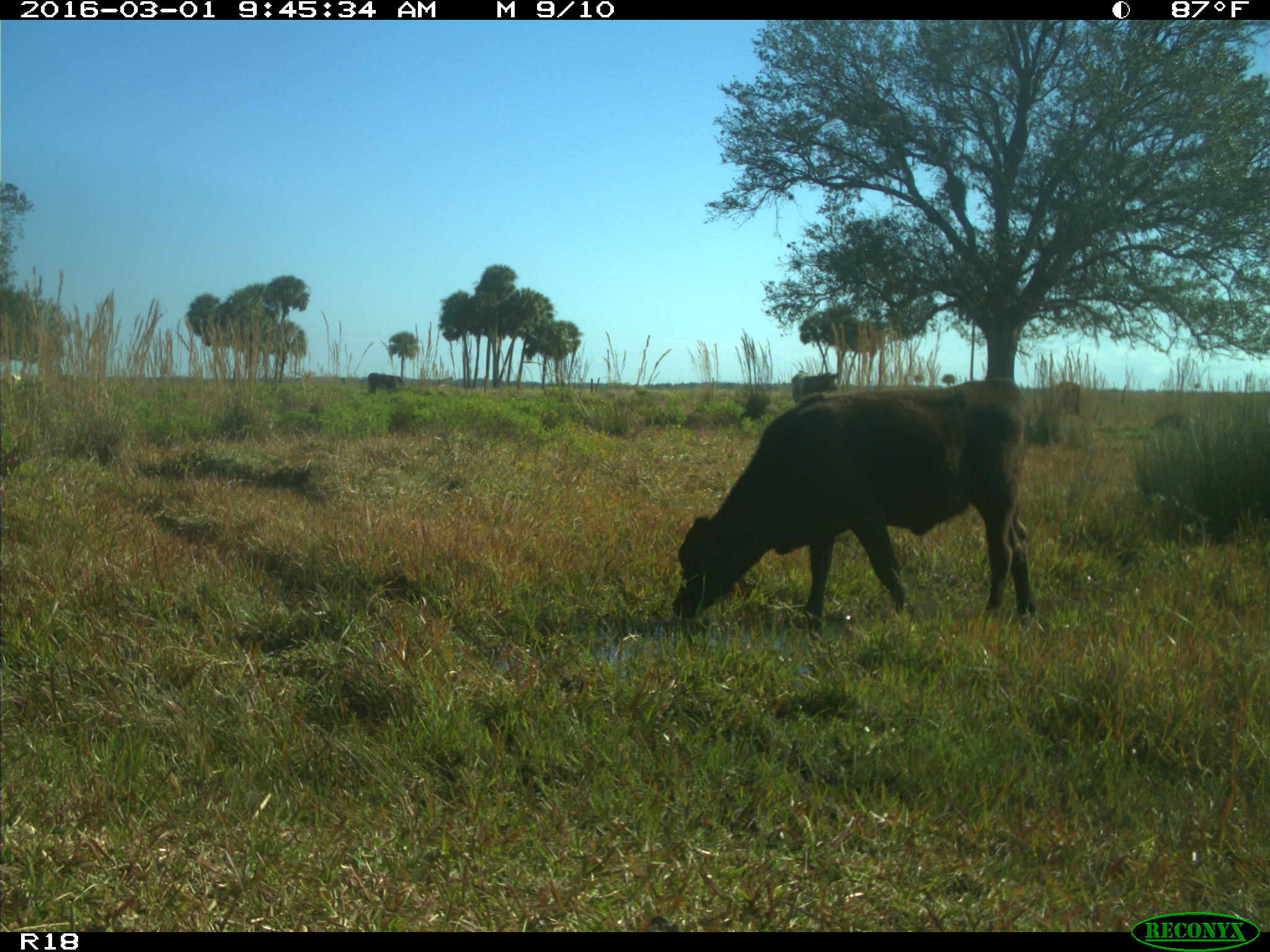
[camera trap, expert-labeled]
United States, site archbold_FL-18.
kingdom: Animalia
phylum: Chordata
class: Mammalia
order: Artiodactyla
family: Bovidae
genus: Bos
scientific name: Bos taurus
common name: domestic cow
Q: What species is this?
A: Bos taurus (domestic cow).